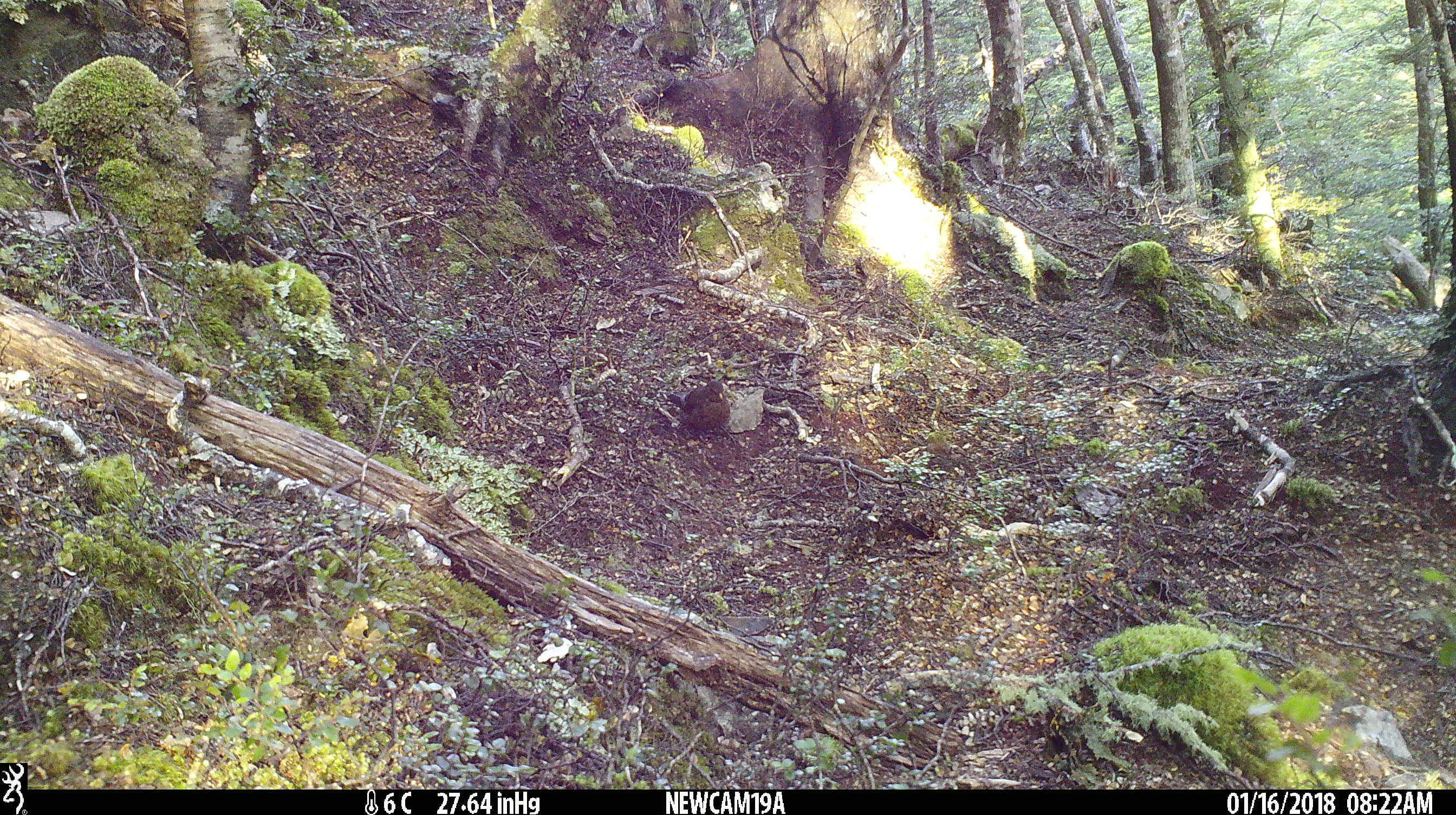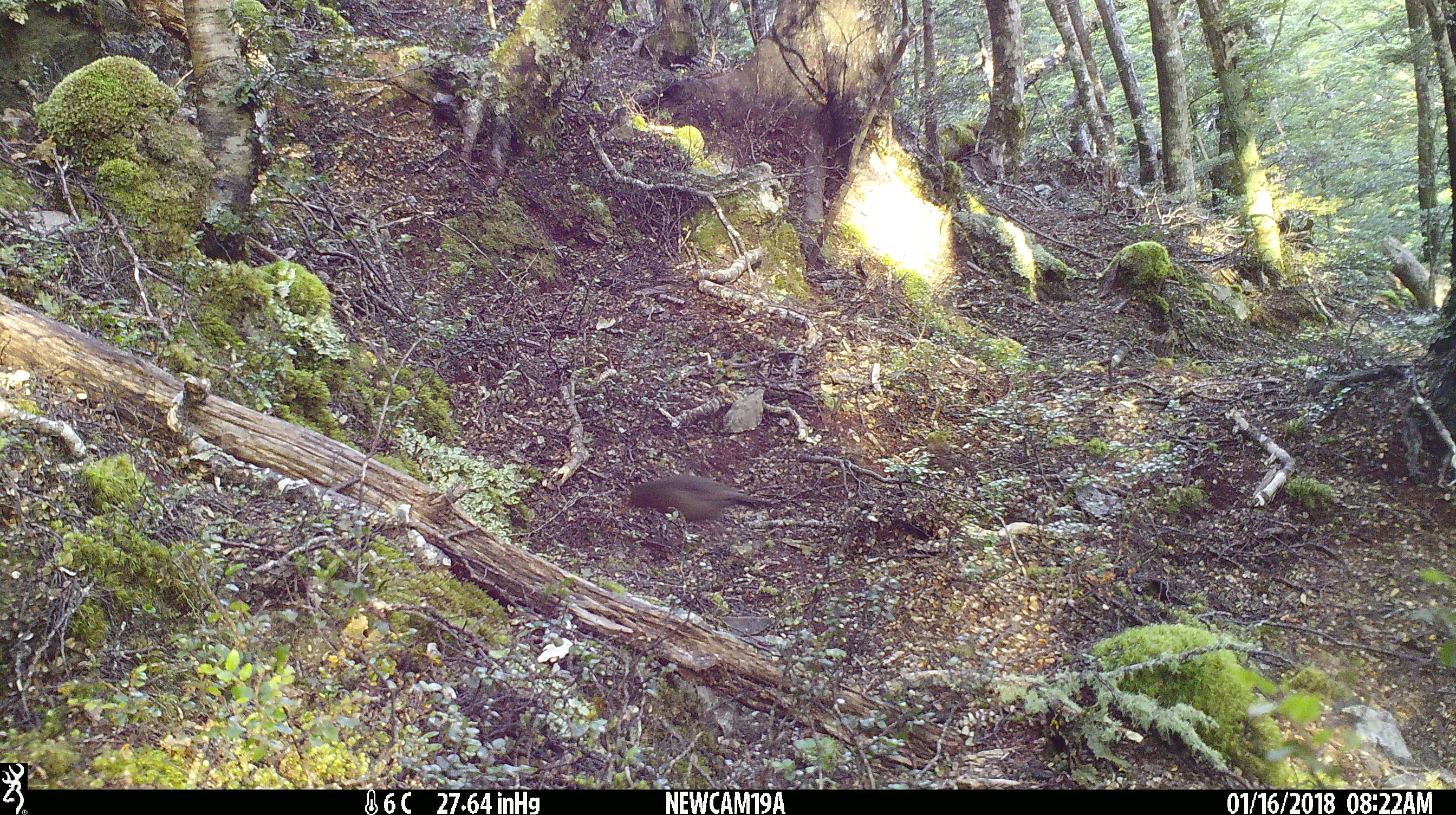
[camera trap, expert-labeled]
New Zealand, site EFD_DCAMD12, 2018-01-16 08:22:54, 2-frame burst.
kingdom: Animalia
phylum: Chordata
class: Aves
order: Passeriformes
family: Turdidae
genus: Turdus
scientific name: Turdus merula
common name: eurasian blackbird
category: blackbird